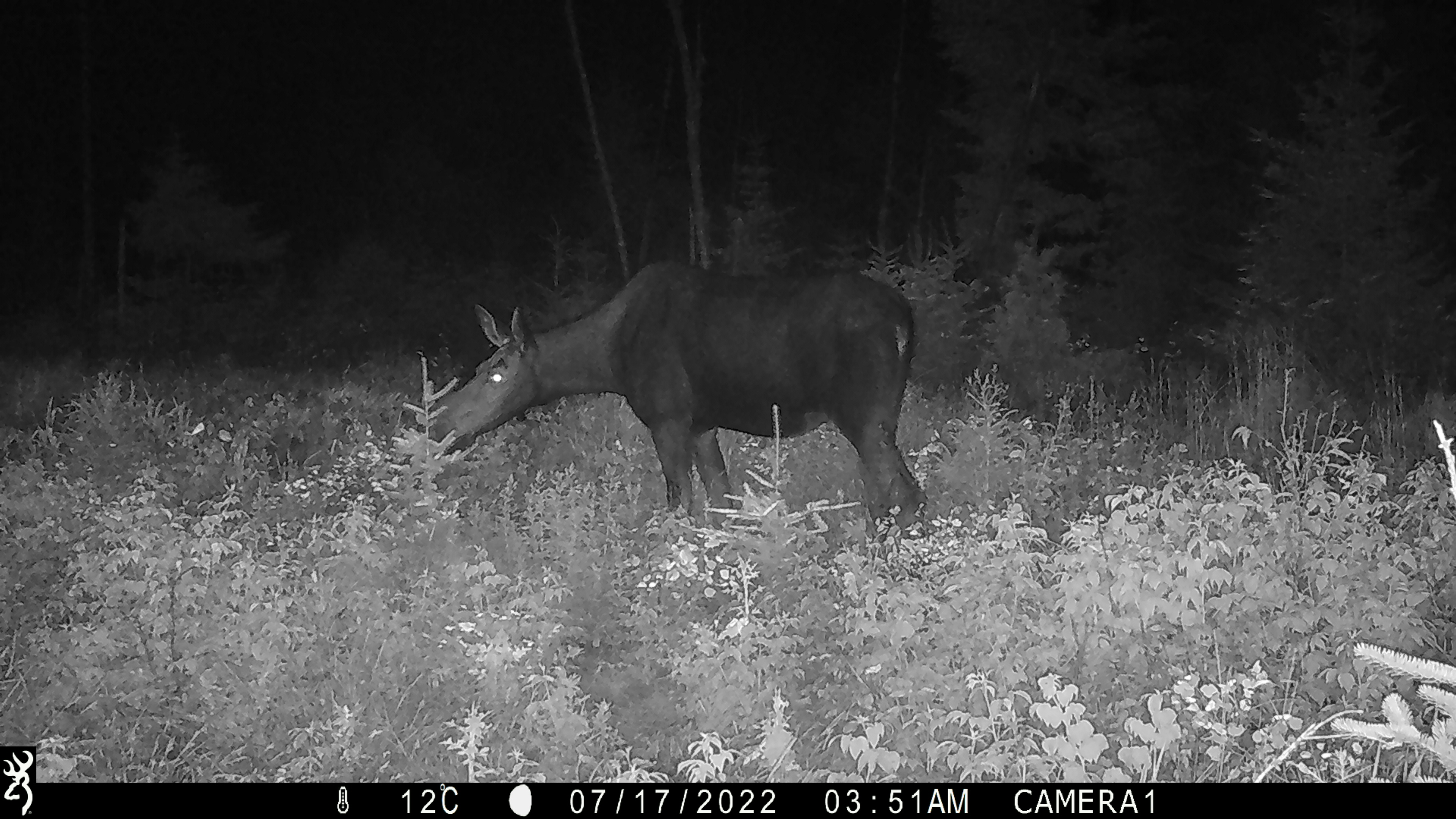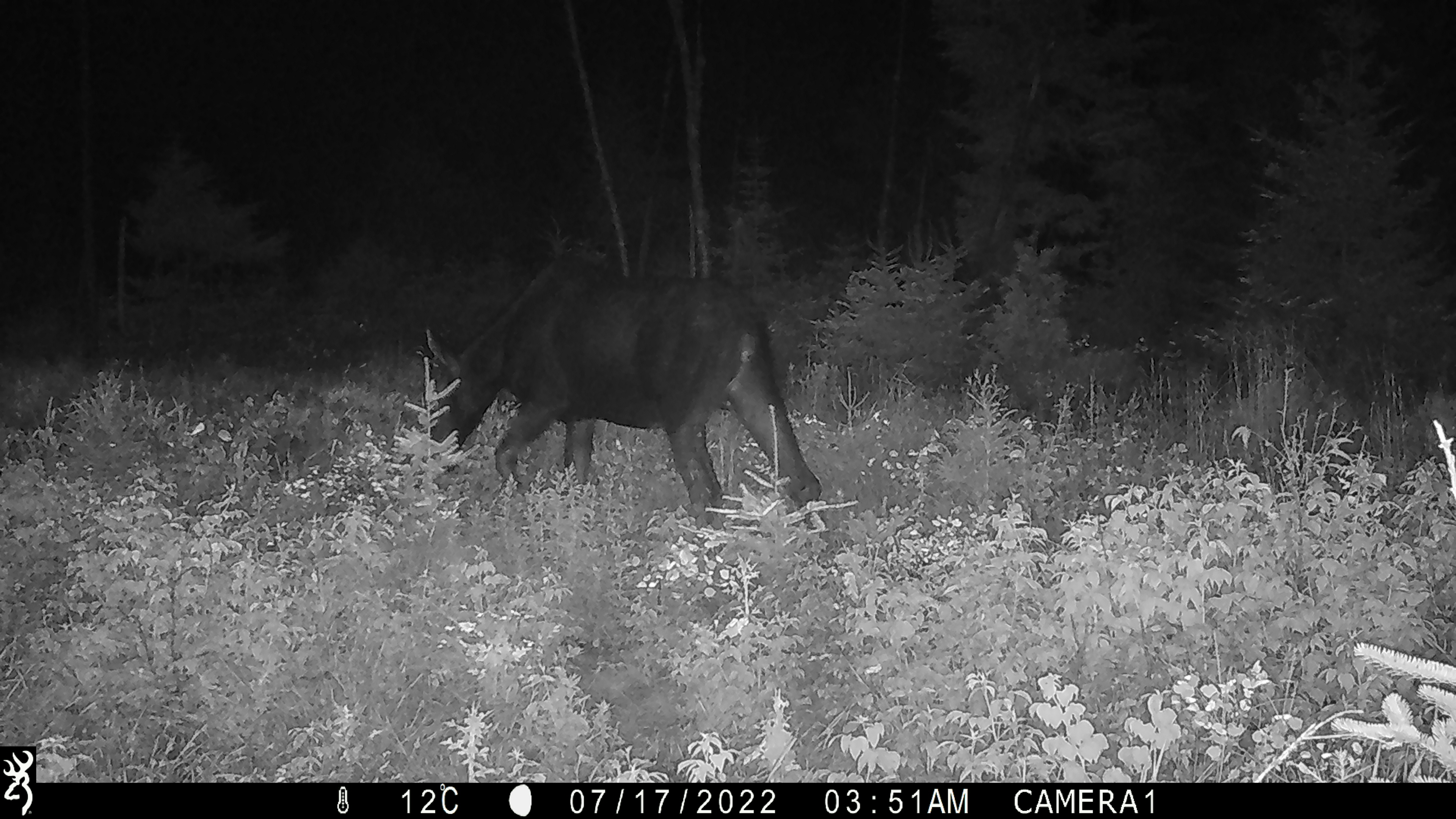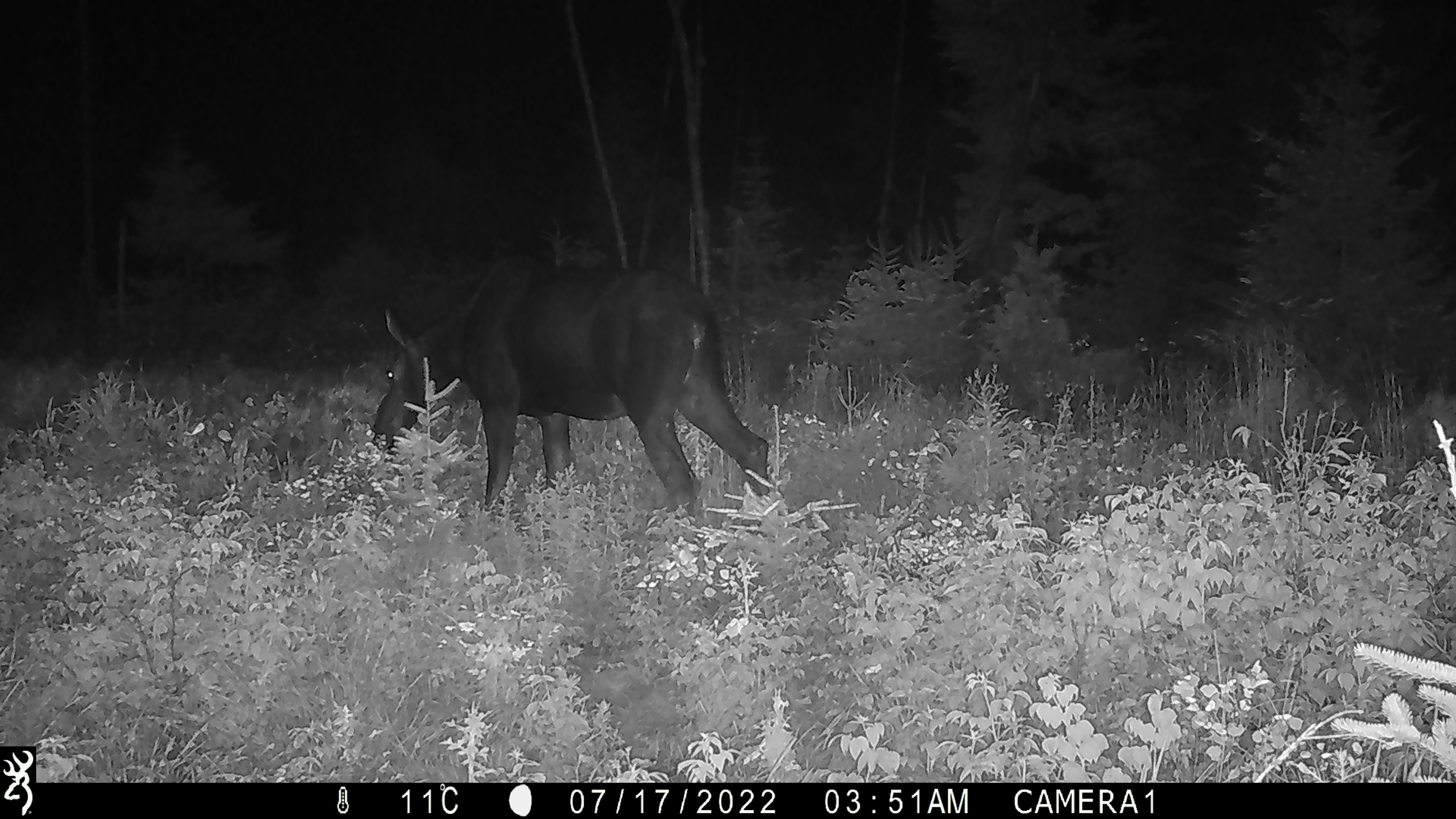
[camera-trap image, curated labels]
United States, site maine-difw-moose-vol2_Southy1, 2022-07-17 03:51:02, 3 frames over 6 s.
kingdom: Animalia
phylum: Chordata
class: Mammalia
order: Artiodactyla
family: Cervidae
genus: Alces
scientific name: Alces alces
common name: moose